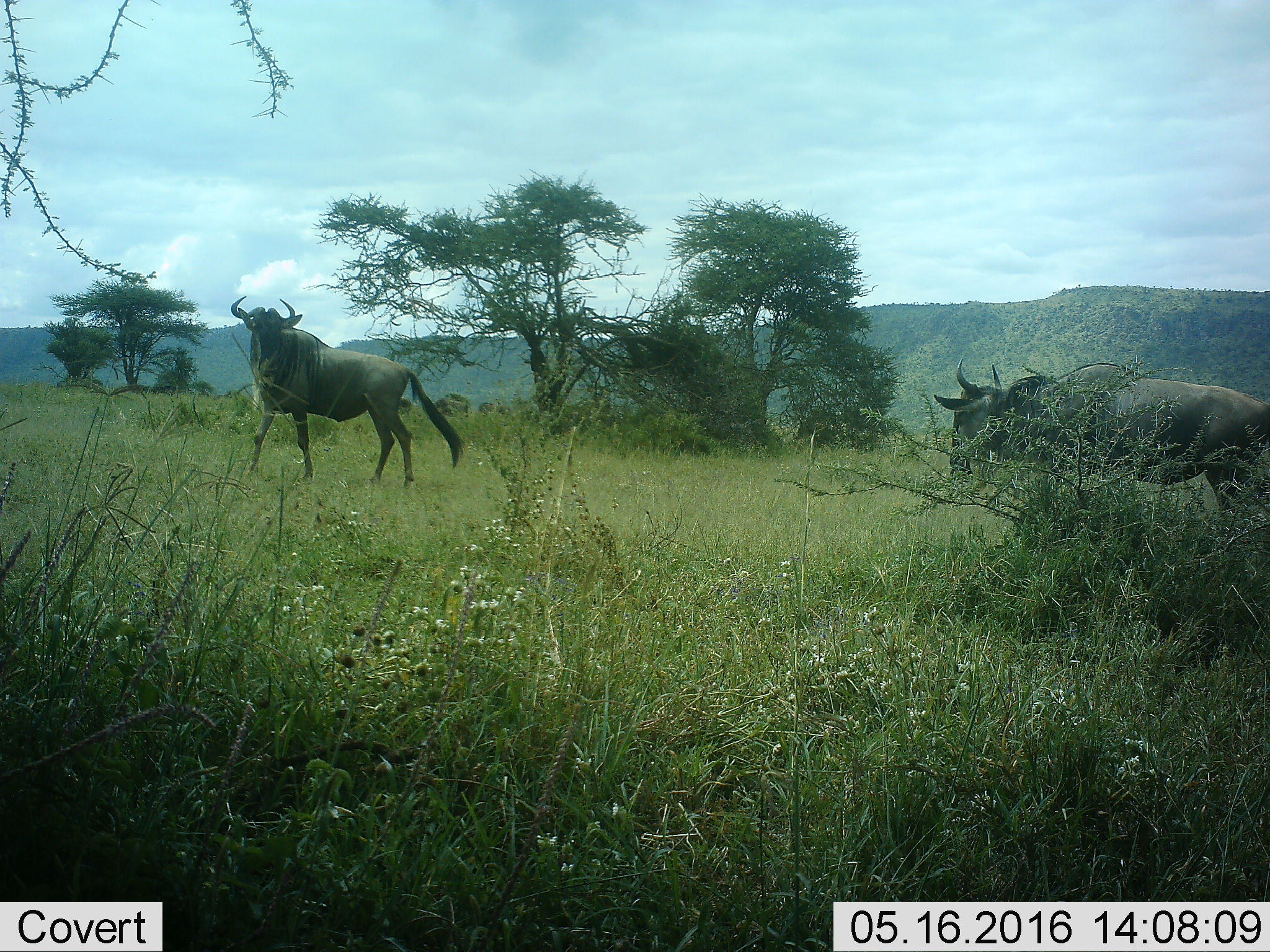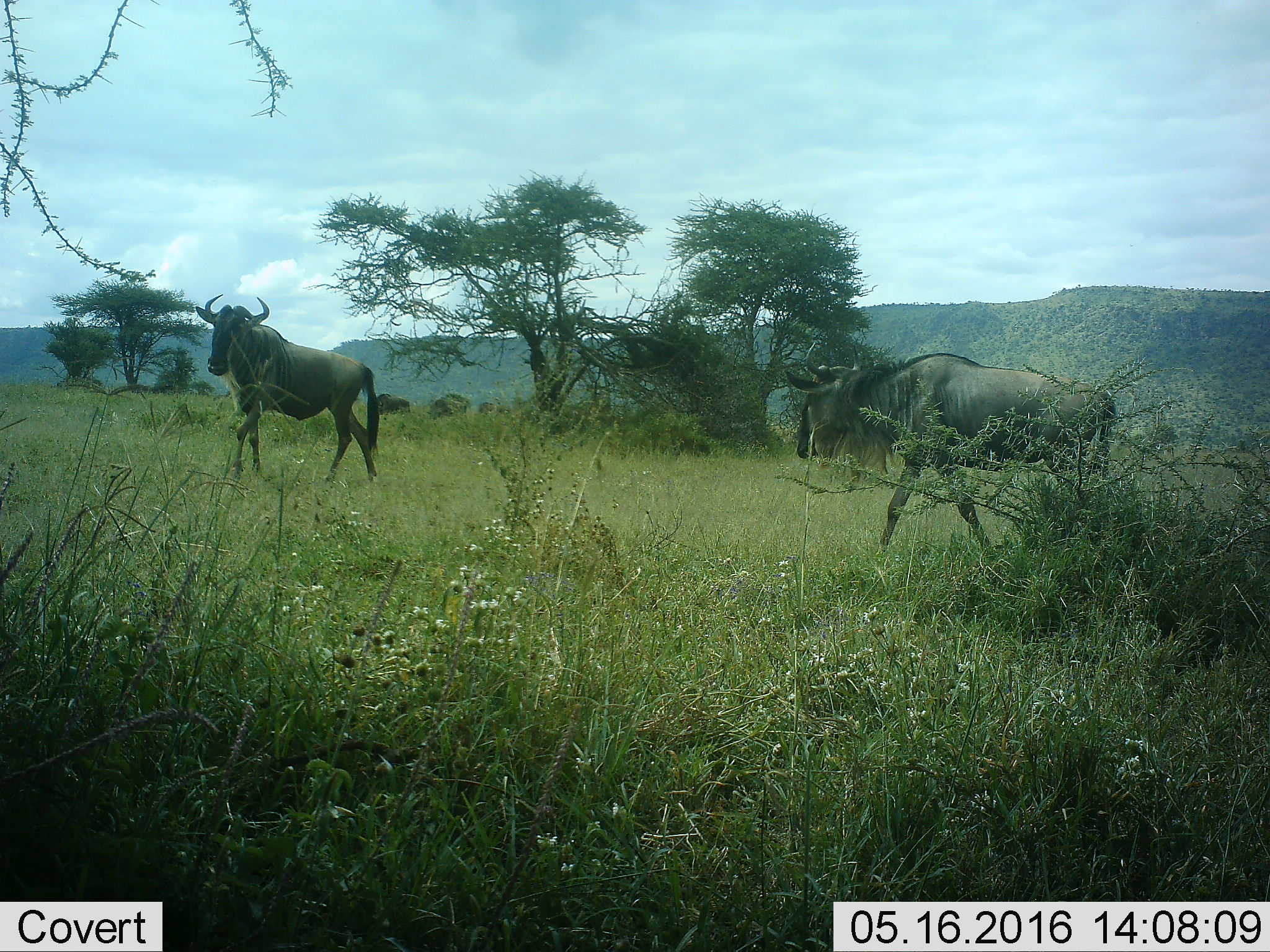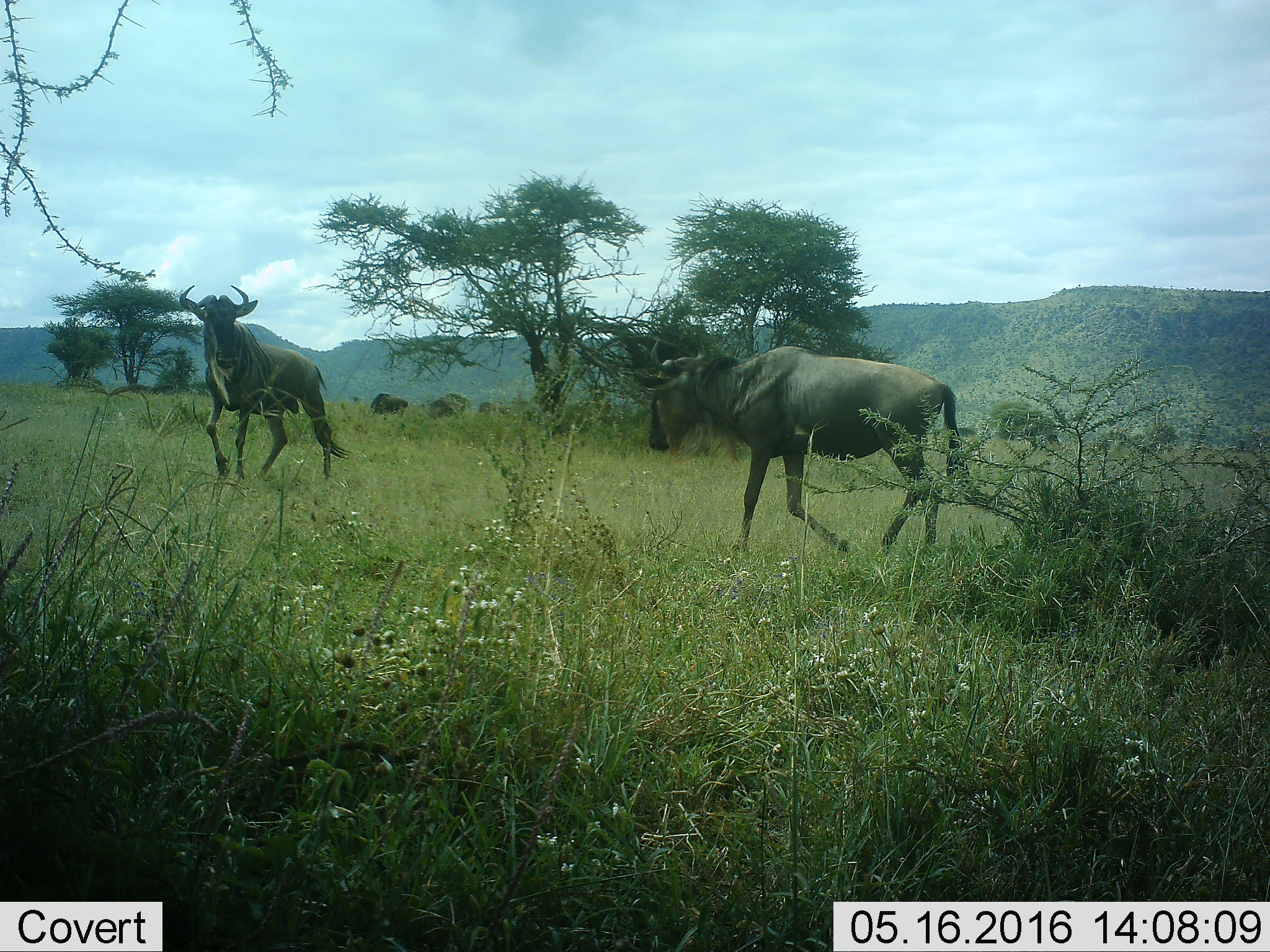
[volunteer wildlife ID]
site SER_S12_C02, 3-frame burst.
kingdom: Animalia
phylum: Chordata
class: Mammalia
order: Artiodactyla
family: Bovidae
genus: Connochaetes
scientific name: Connochaetes taurinus taurinus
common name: blue wildebeest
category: wildebeestblue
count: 2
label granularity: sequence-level